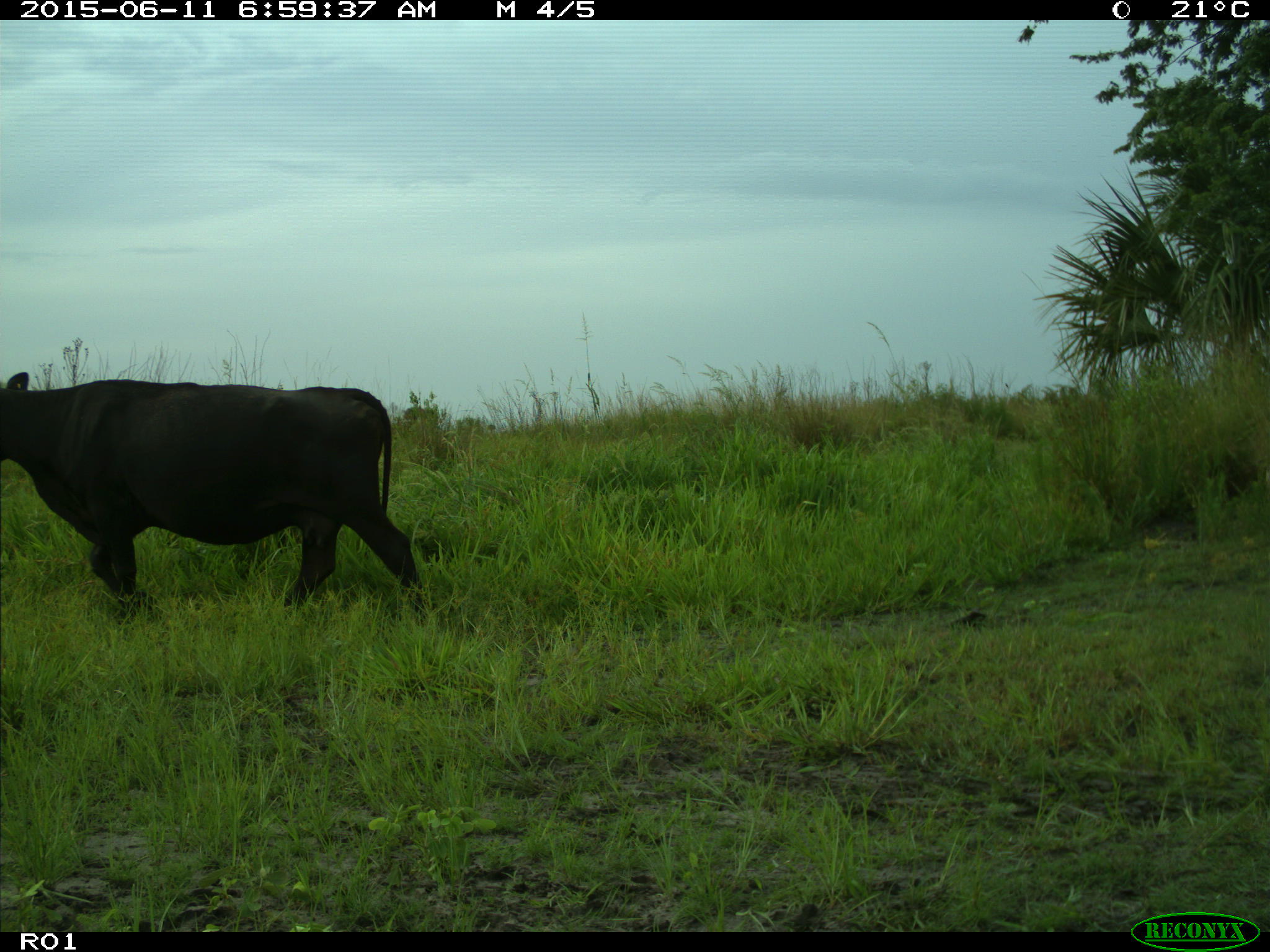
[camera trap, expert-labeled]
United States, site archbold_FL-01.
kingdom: Animalia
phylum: Chordata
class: Mammalia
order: Artiodactyla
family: Bovidae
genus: Bos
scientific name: Bos taurus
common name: domestic cow